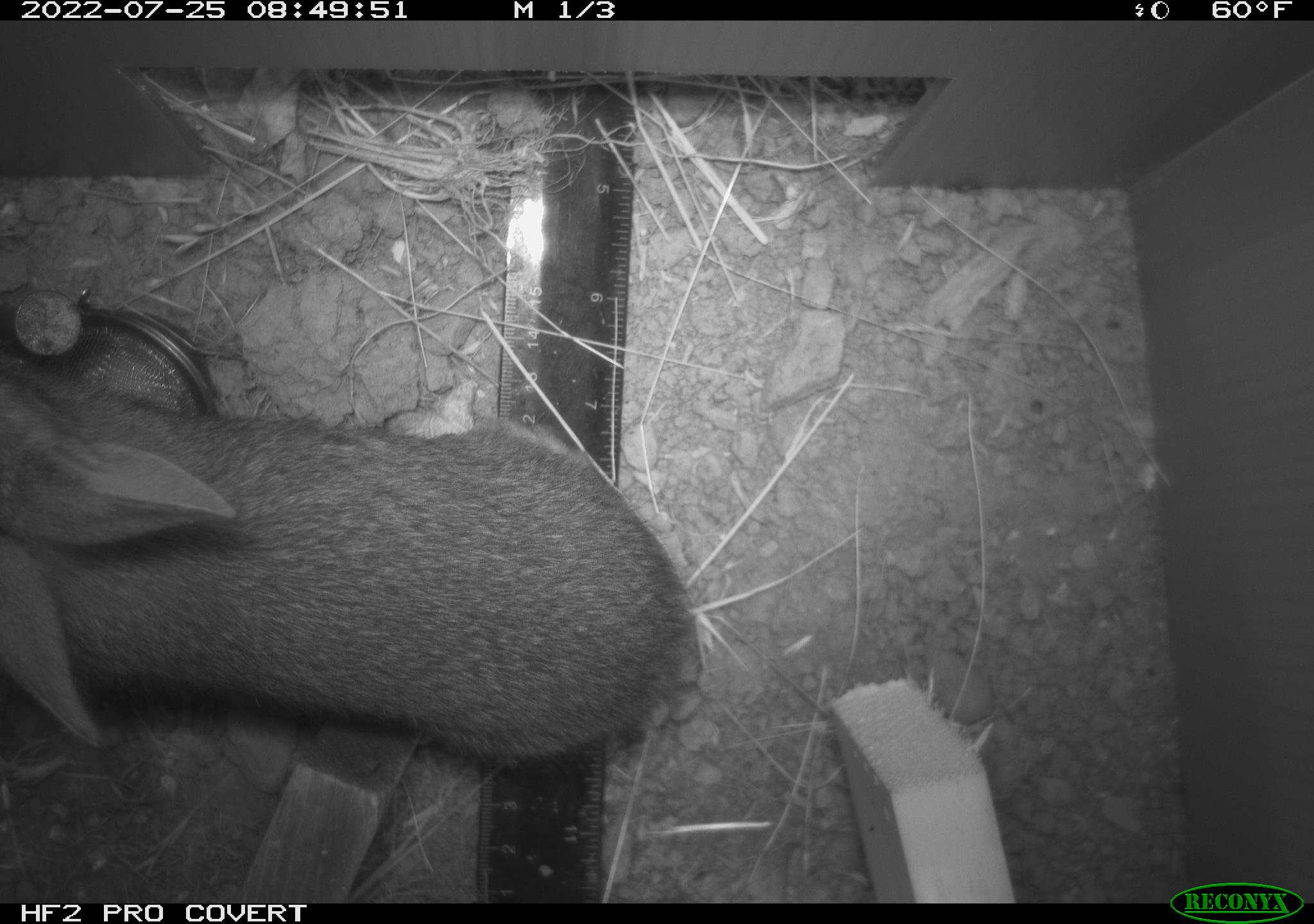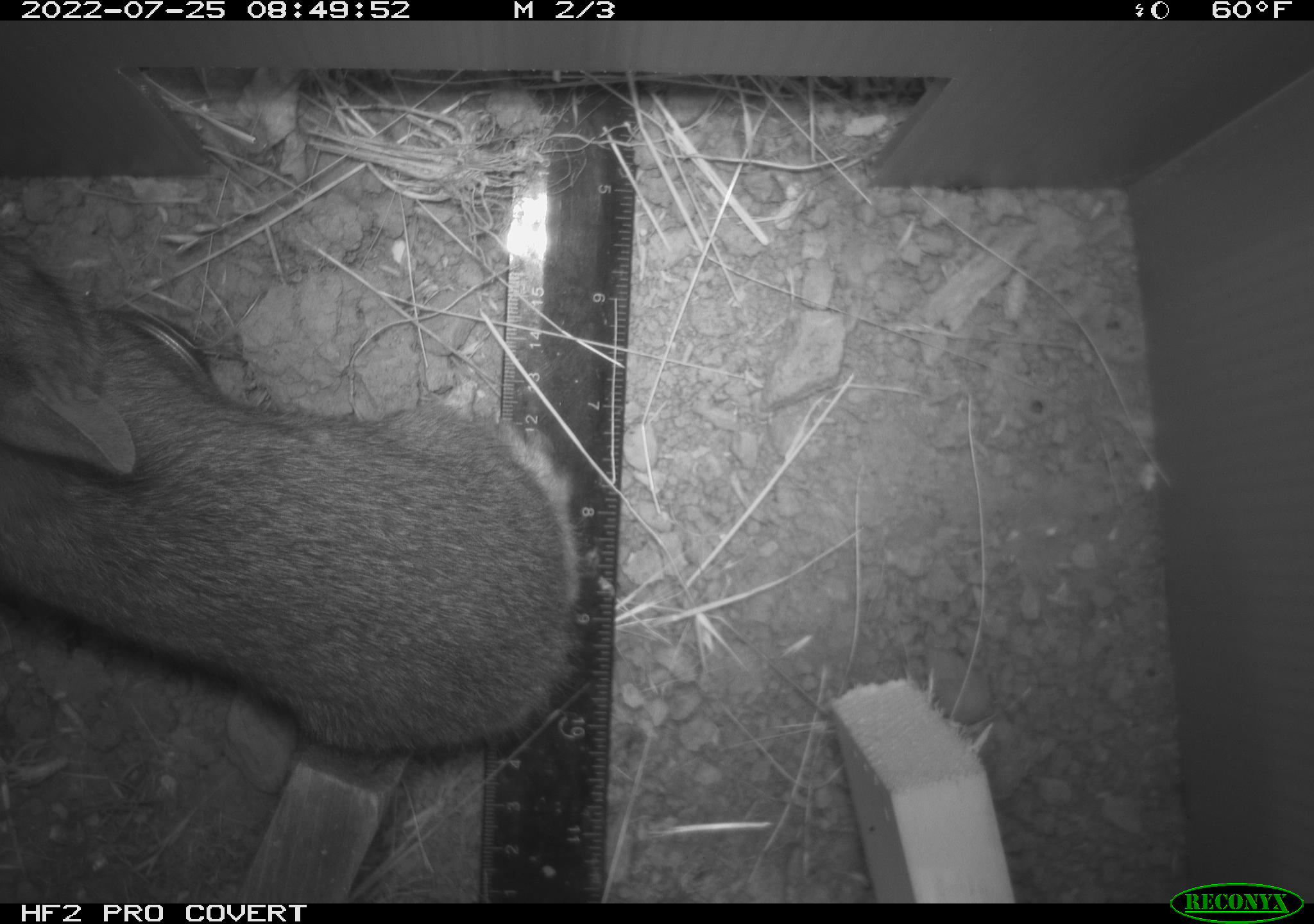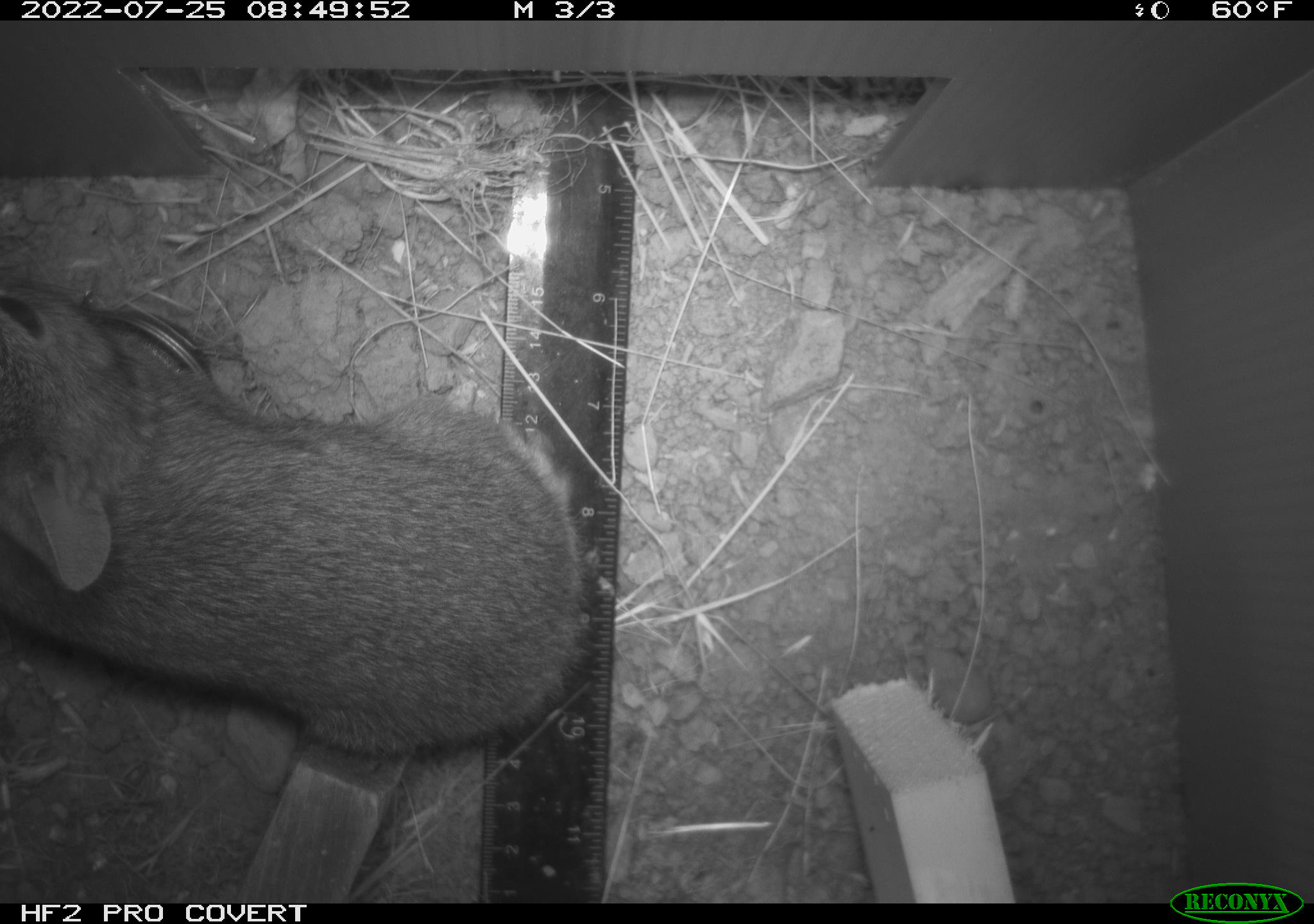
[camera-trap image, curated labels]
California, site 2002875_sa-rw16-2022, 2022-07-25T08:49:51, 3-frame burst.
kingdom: Animalia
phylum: Chordata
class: Mammalia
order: Lagomorpha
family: Leporidae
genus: Sylvilagus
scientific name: Sylvilagus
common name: cottontail rabbits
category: sylvilagus species